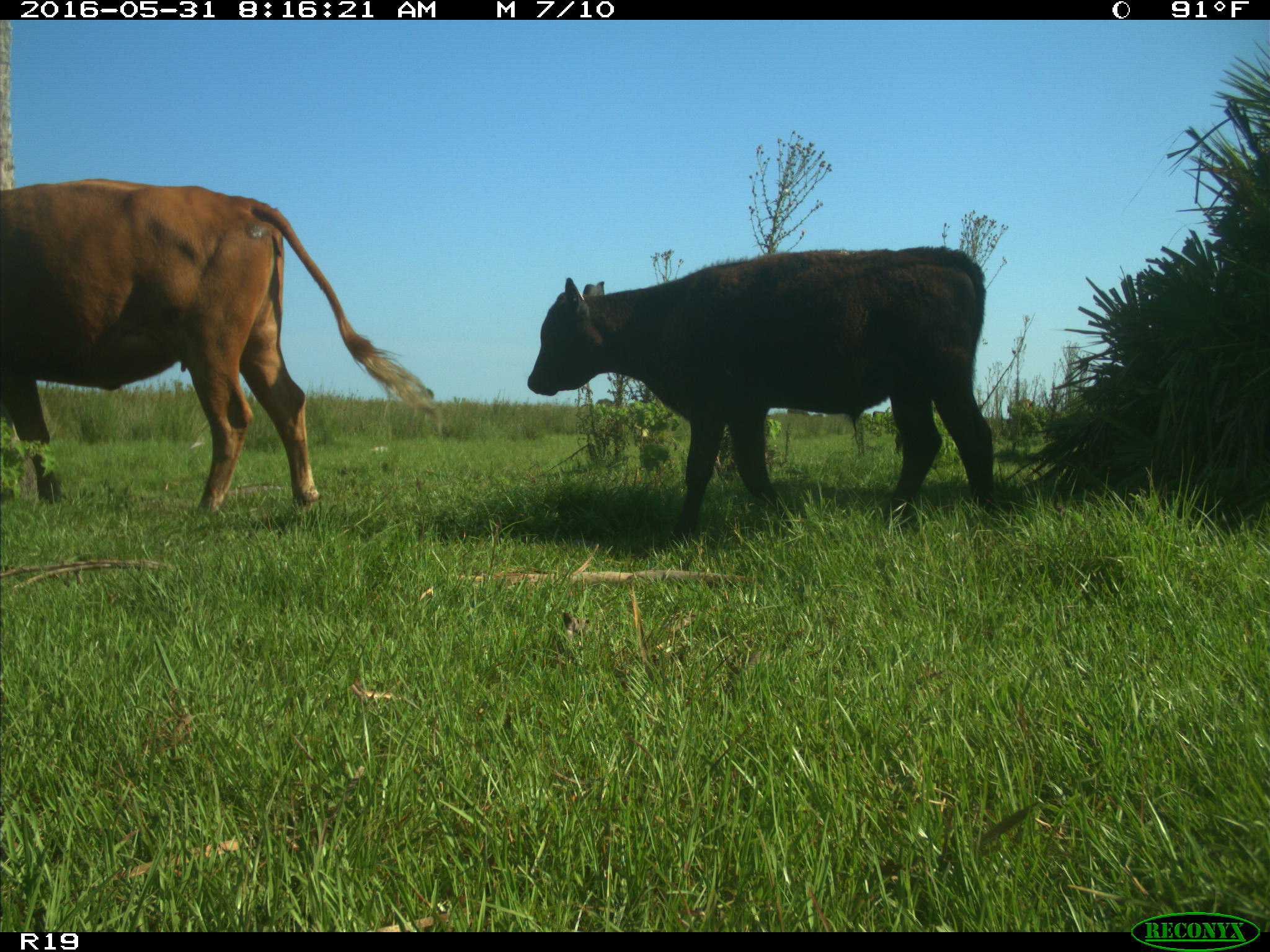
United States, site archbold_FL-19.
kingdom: Animalia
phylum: Chordata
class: Mammalia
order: Artiodactyla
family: Bovidae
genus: Bos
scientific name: Bos taurus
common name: domestic cow